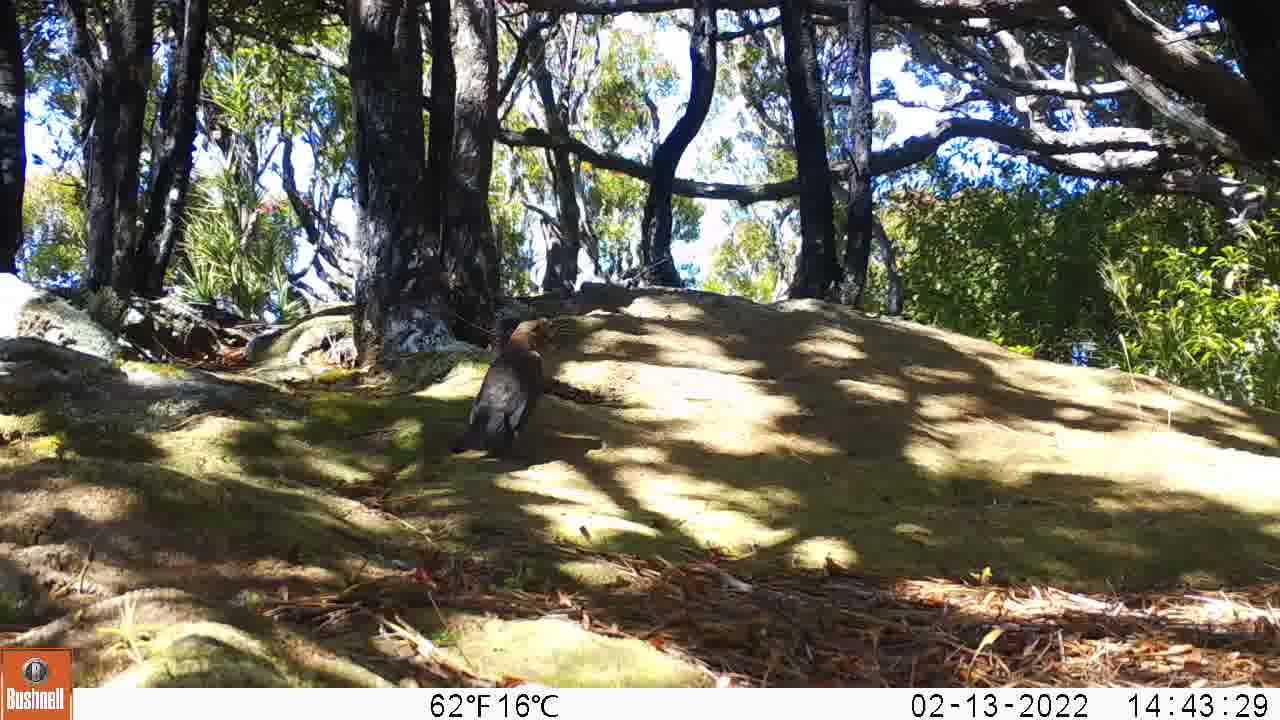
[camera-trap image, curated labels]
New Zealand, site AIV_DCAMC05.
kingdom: Animalia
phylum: Chordata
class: Aves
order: Passeriformes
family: Turdidae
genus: Turdus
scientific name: Turdus merula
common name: eurasian blackbird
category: blackbird